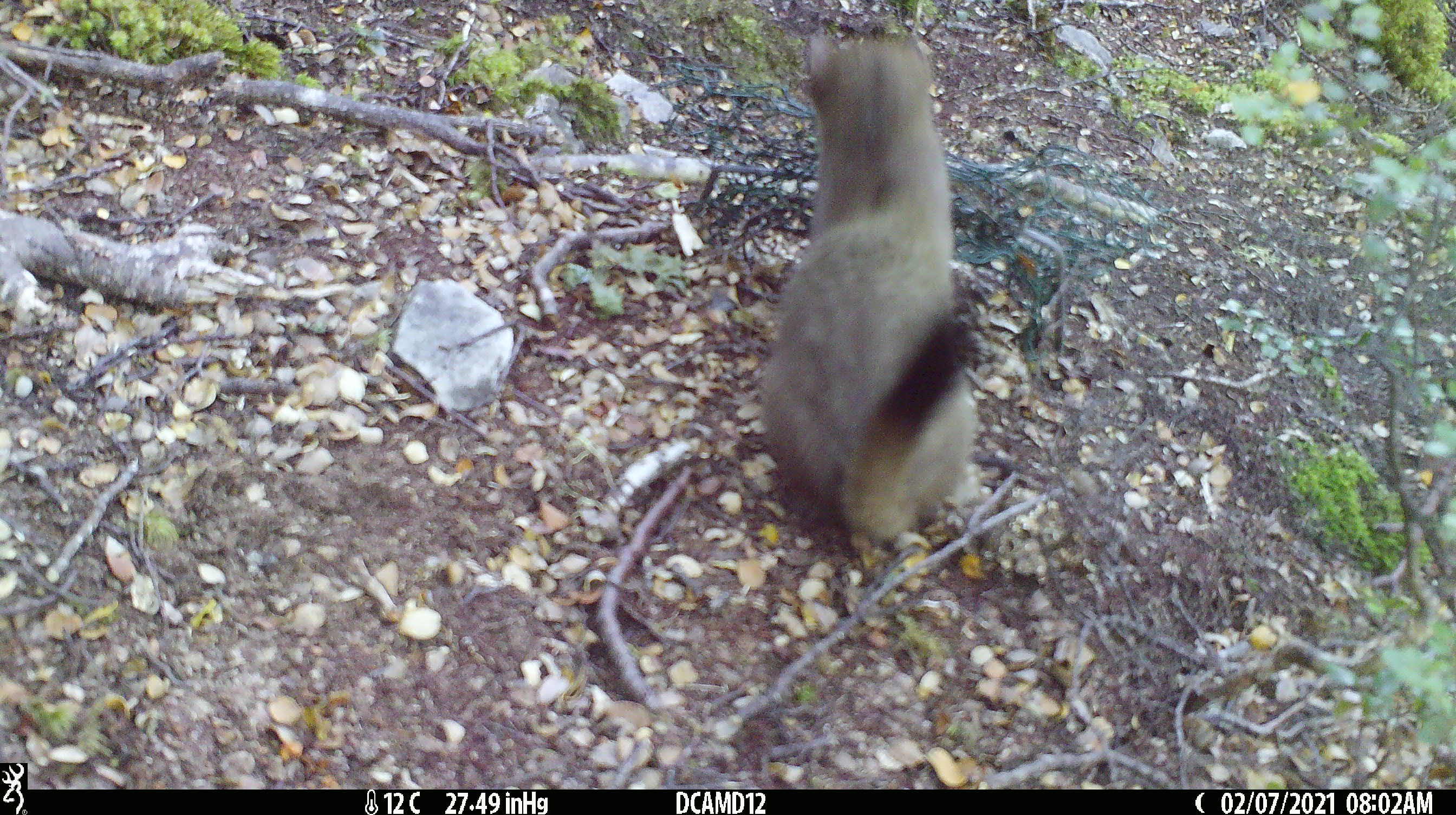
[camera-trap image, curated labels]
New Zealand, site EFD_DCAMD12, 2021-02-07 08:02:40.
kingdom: Animalia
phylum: Chordata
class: Mammalia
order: Carnivora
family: Mustelidae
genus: Mustela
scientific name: Mustela erminea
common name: stoat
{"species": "stoat (Mustela erminea)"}